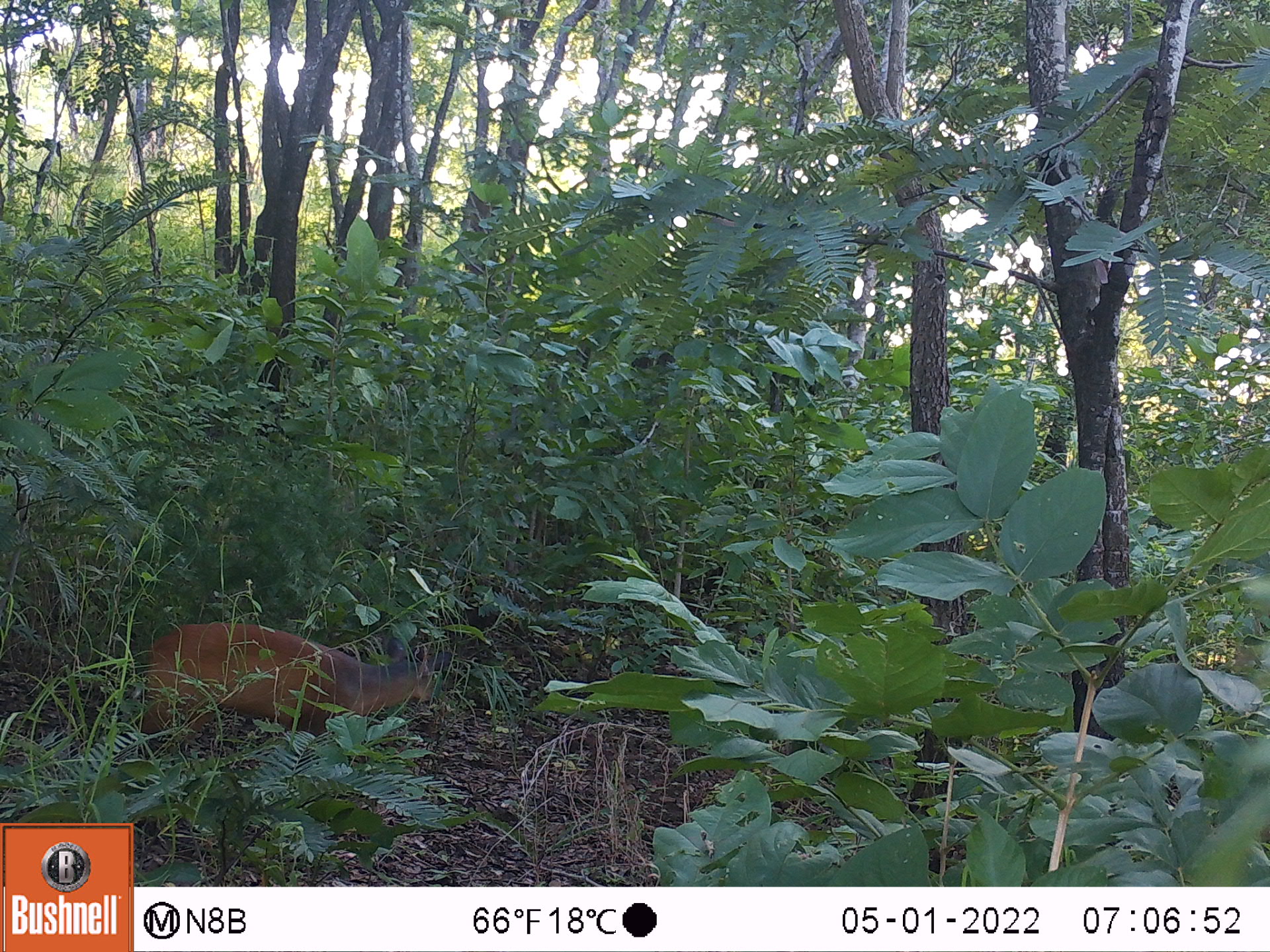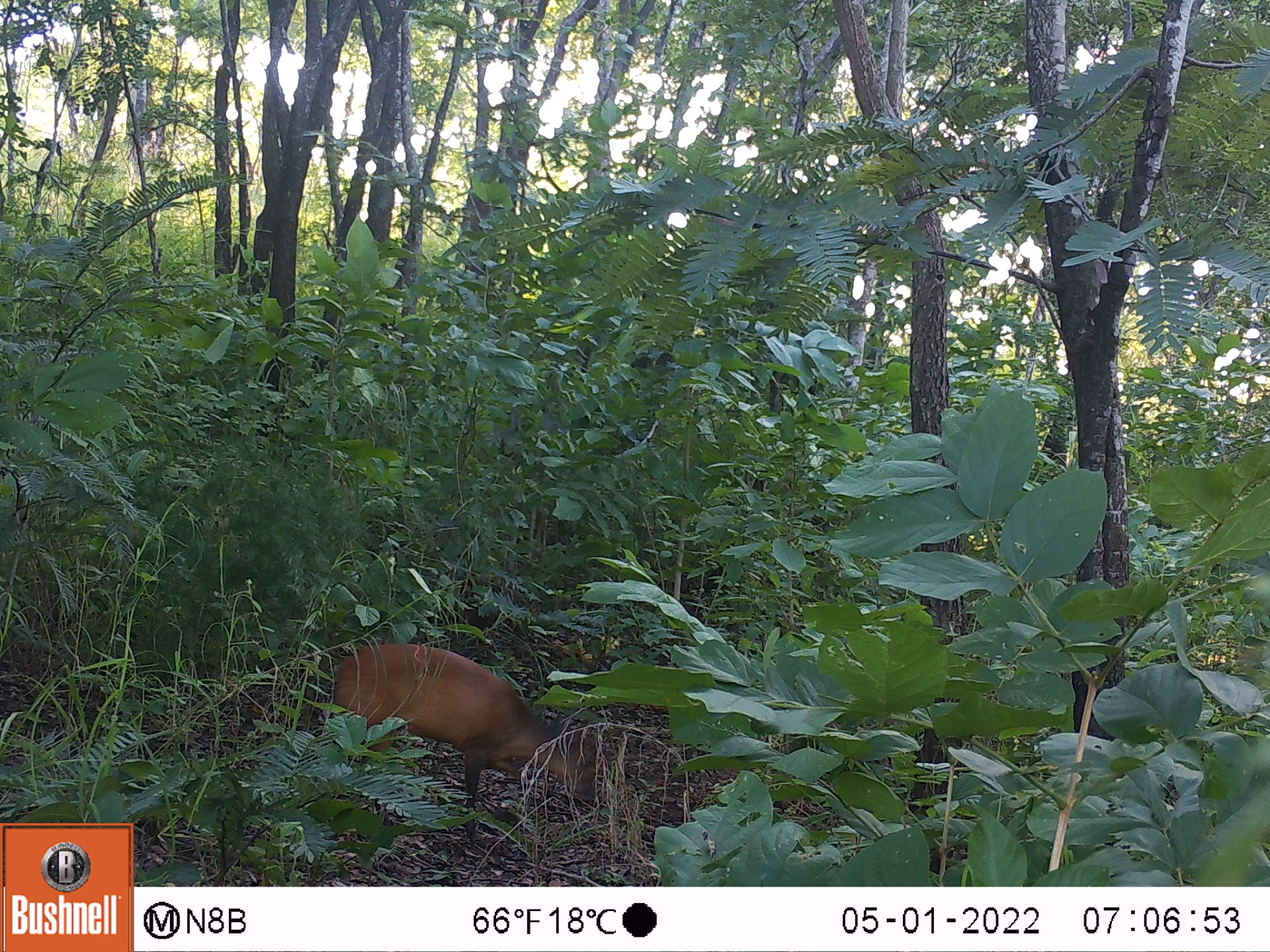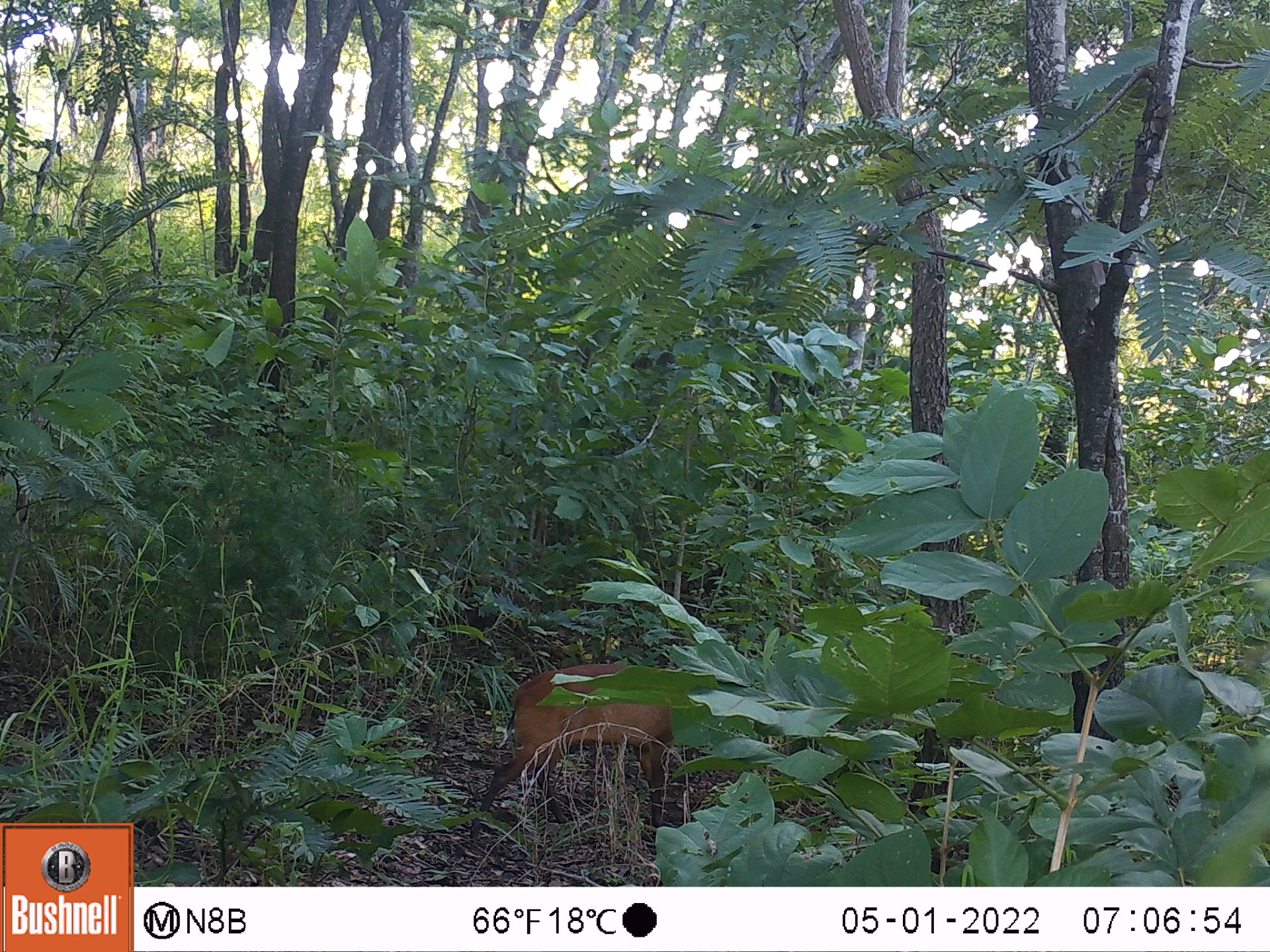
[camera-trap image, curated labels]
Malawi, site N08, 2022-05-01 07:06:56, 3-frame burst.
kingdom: Animalia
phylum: Chordata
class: Mammalia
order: Artiodactyla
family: Bovidae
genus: Cephalophorus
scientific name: Cephalophorus natalensis natalensis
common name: red duiker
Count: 1.